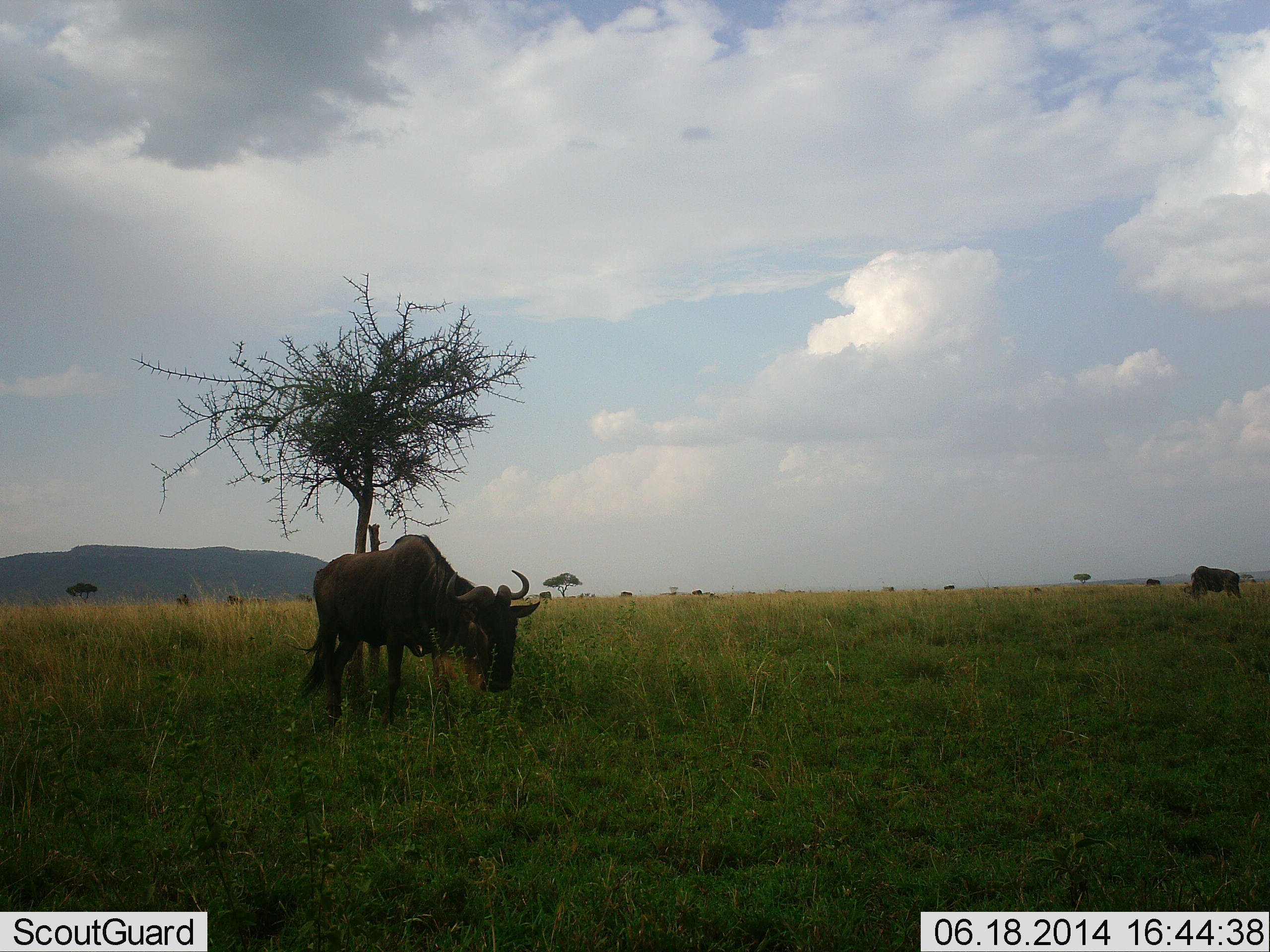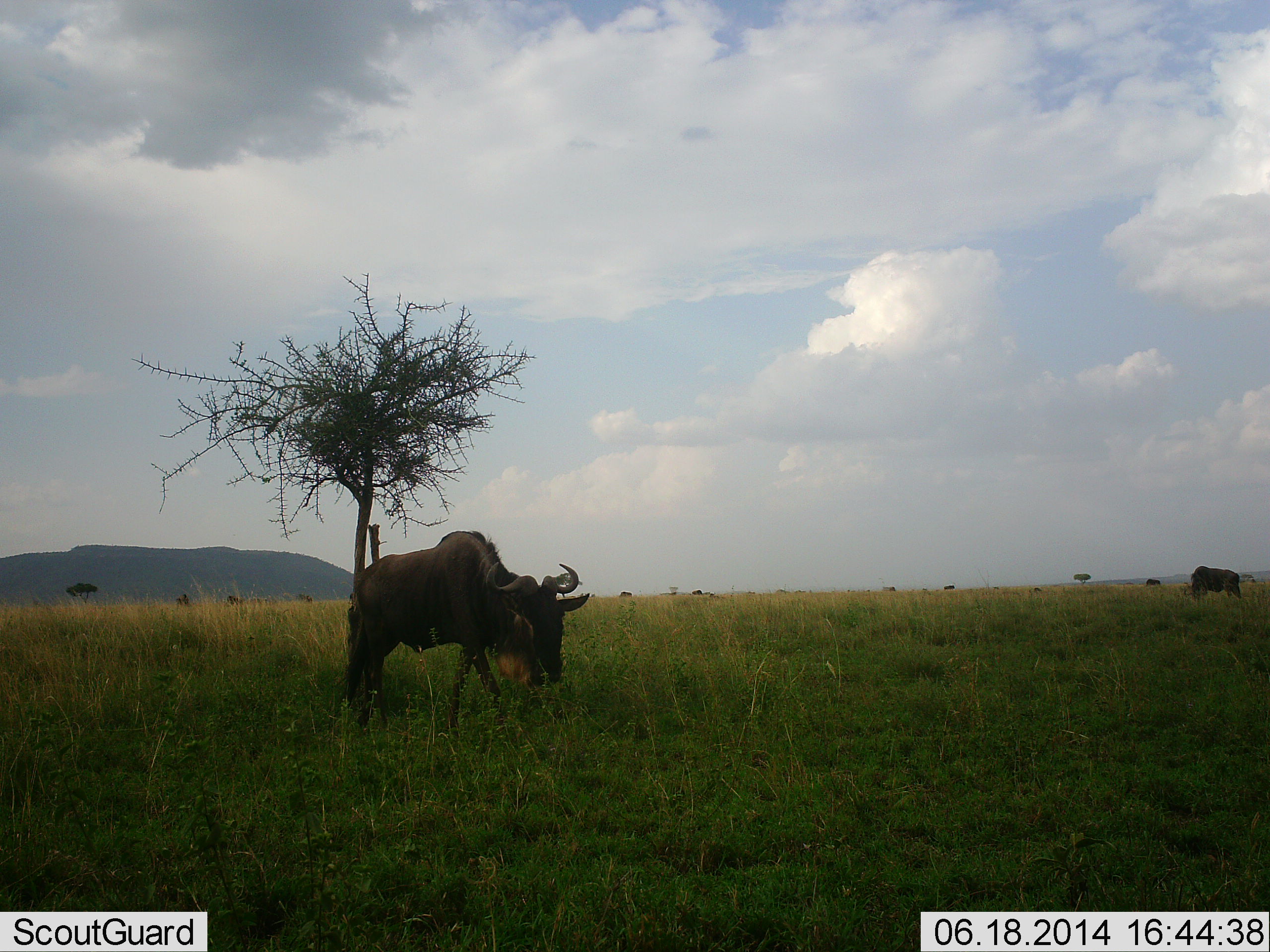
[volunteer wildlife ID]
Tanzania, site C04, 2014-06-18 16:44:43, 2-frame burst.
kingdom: Animalia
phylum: Chordata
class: Mammalia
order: Artiodactyla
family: Bovidae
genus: Connochaetes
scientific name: Connochaetes taurinus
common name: blue wildebeest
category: wildebeest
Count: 2.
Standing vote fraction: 50%.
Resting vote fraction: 0%.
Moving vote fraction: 80%.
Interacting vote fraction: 0%.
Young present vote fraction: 0%.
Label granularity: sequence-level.